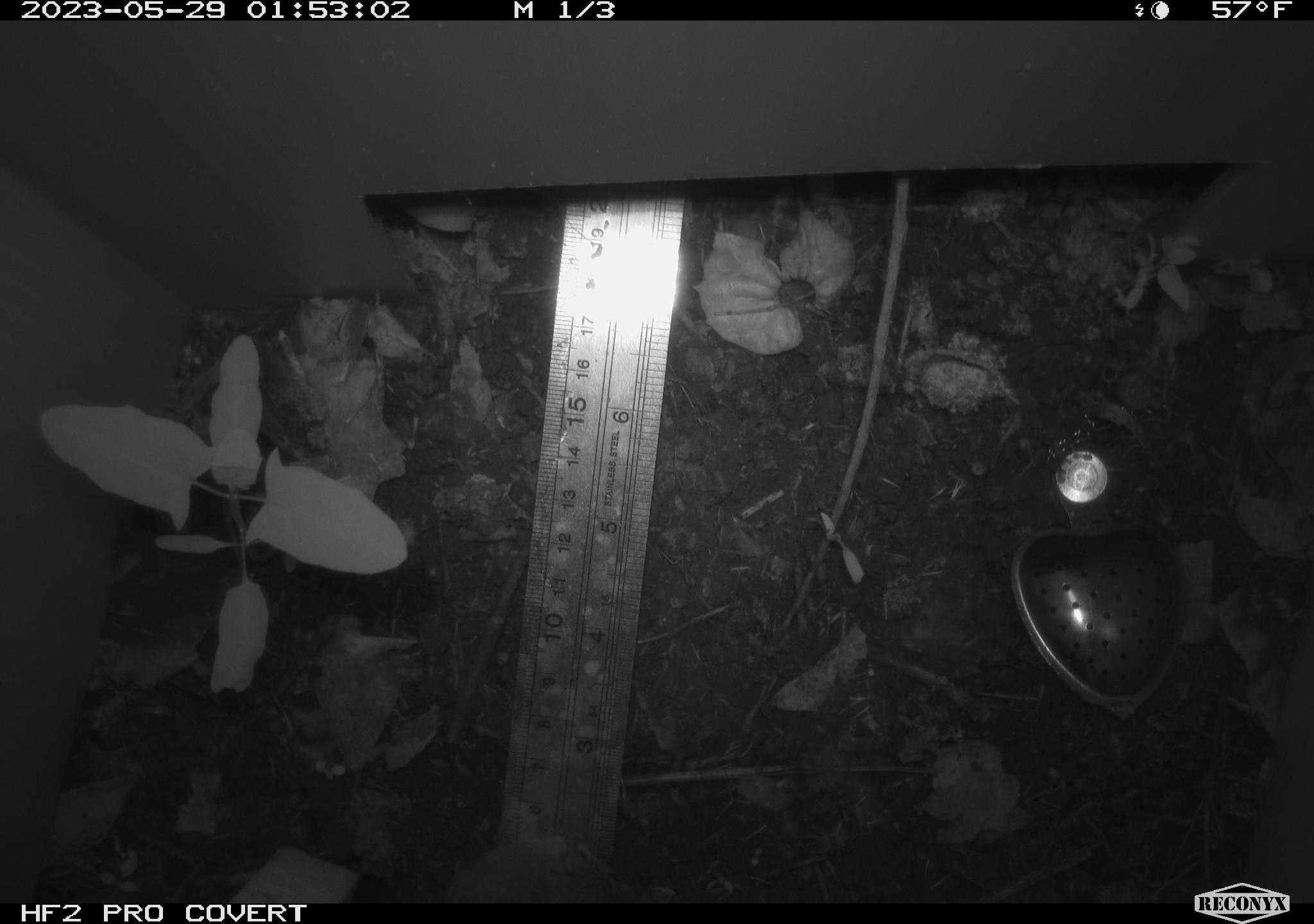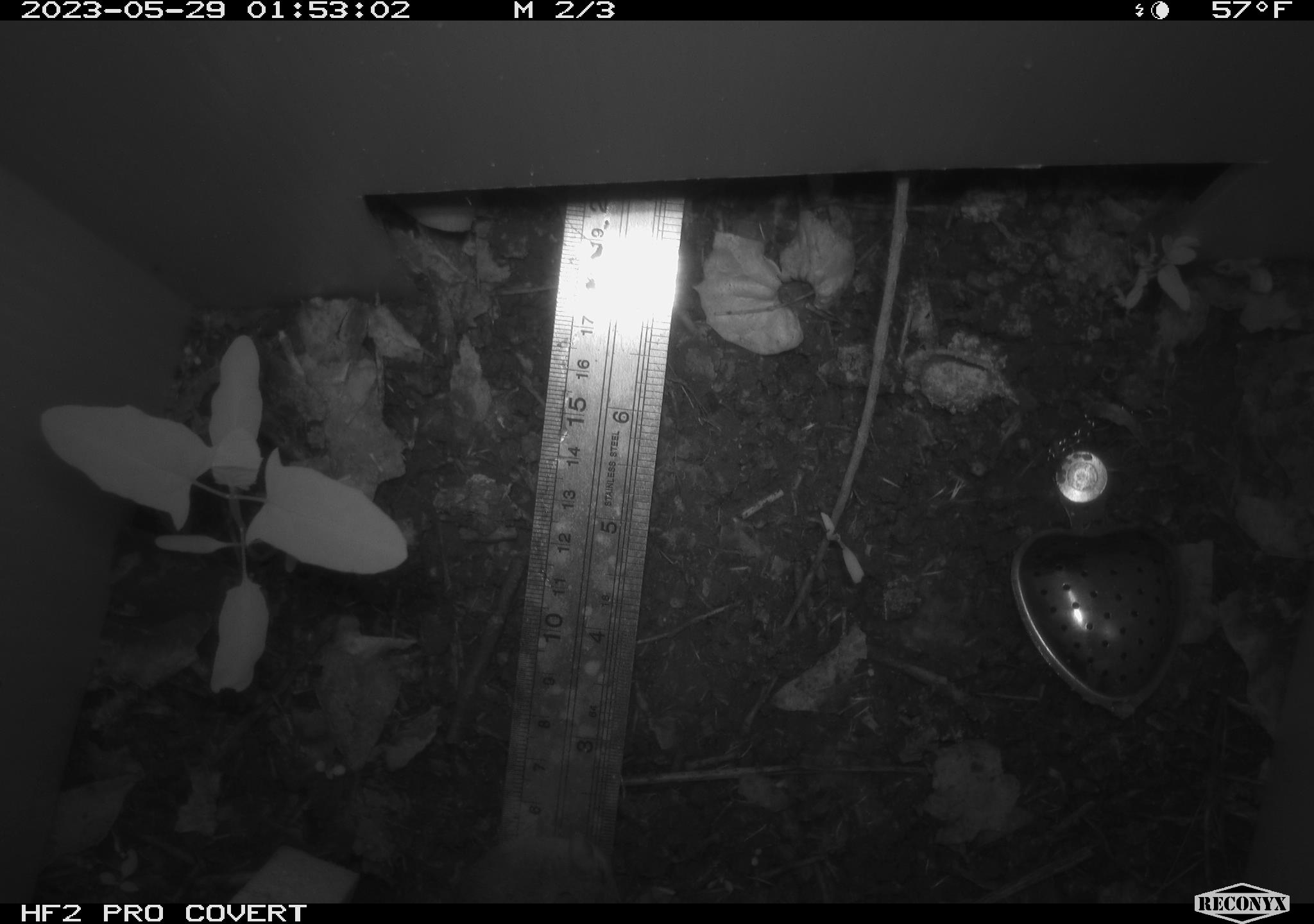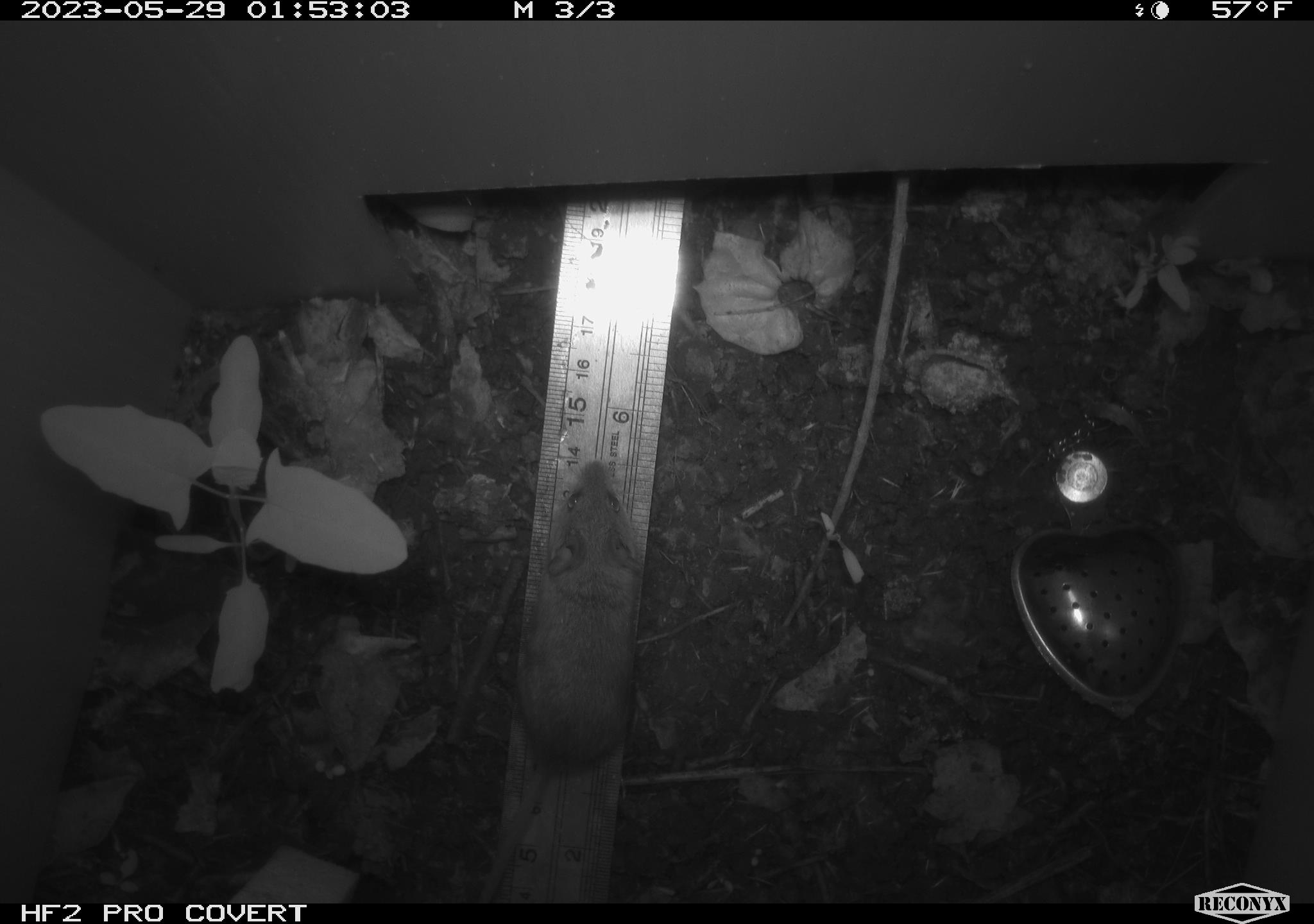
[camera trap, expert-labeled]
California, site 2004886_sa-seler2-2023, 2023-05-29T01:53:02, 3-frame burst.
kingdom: Animalia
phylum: Chordata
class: Mammalia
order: Rodentia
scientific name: Rodentia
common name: mouse species